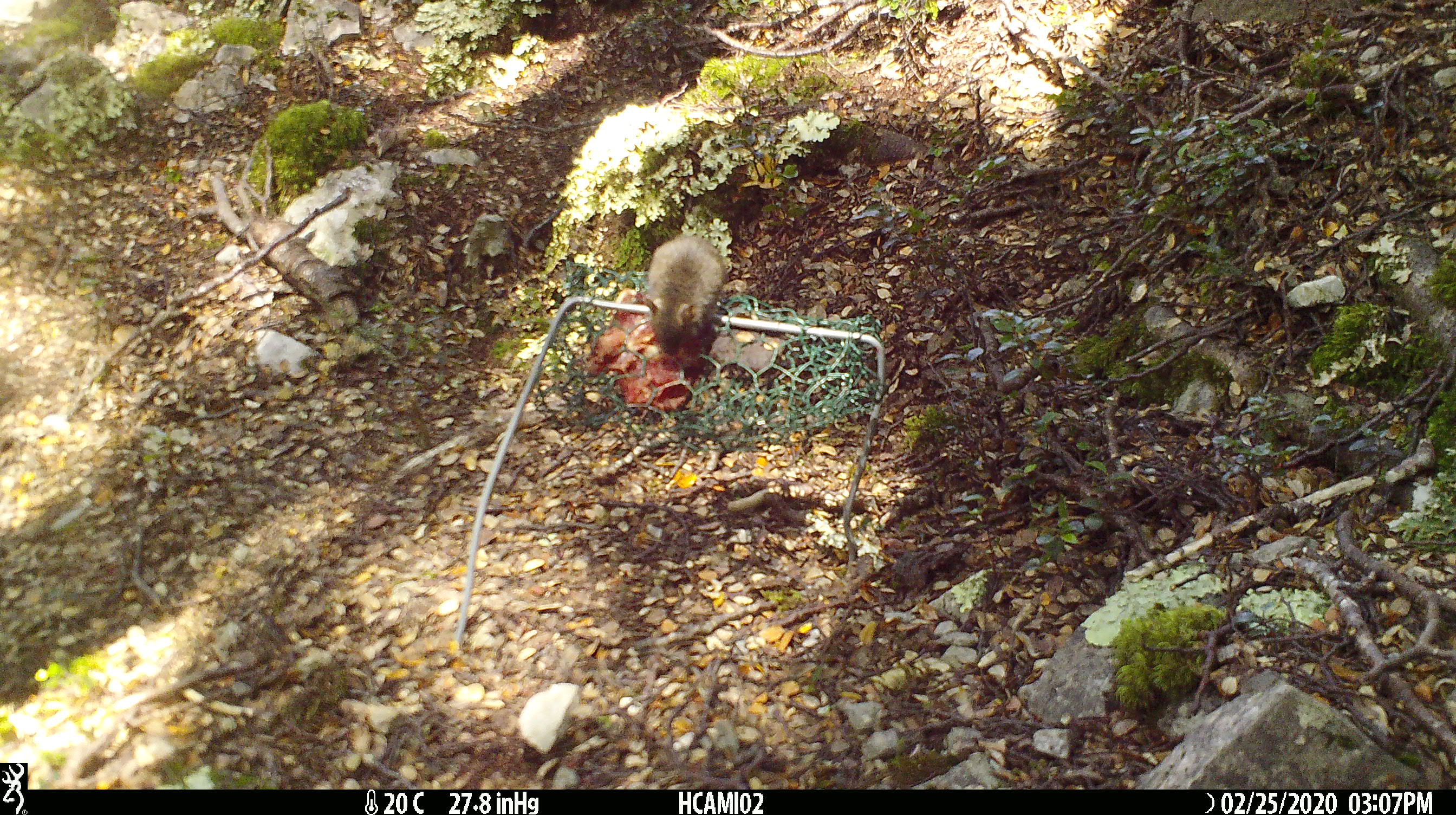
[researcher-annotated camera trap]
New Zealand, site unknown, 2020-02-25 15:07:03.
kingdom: Animalia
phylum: Chordata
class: Mammalia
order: Rodentia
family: Muridae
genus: Mus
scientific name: Mus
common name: mouse